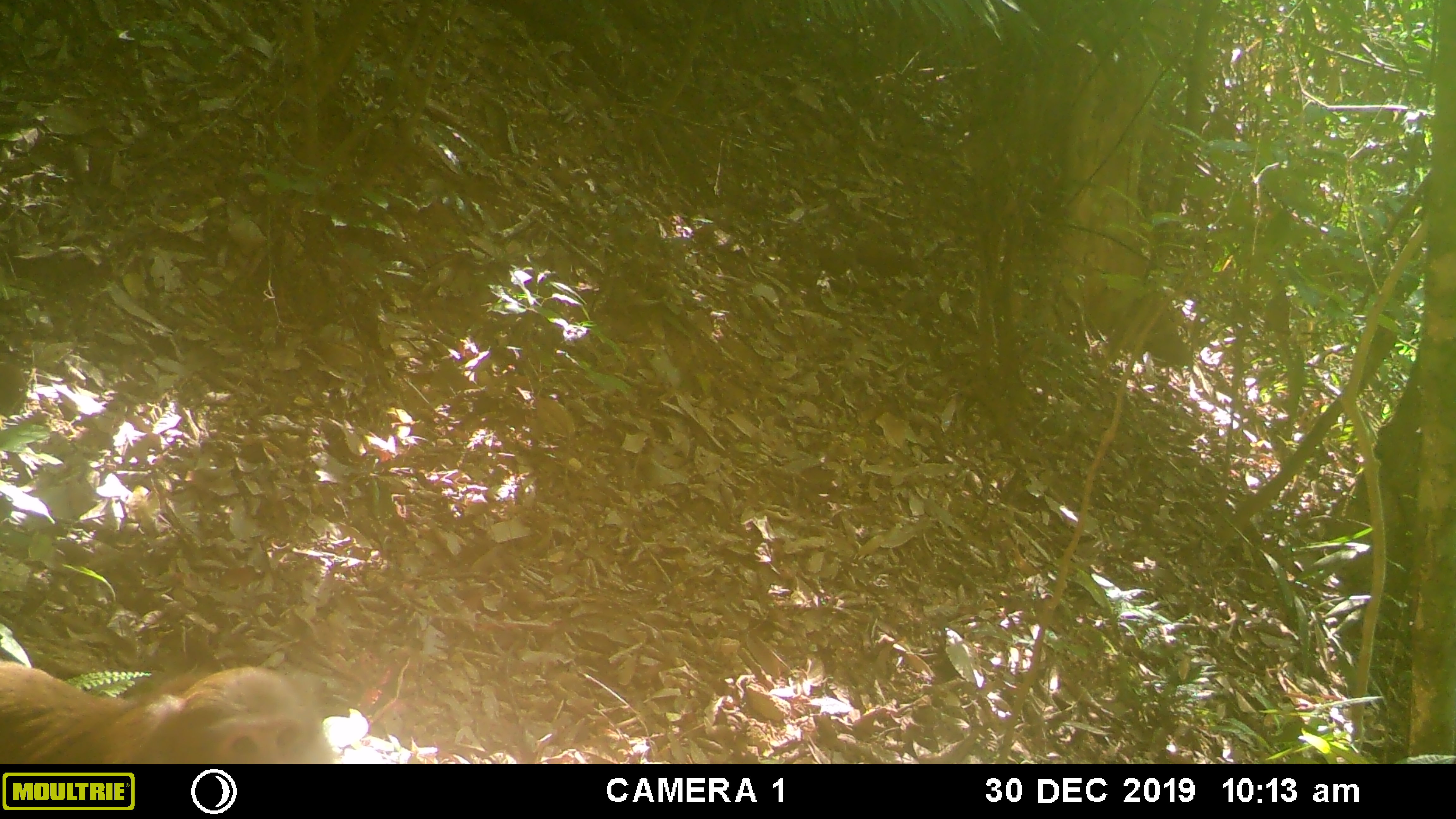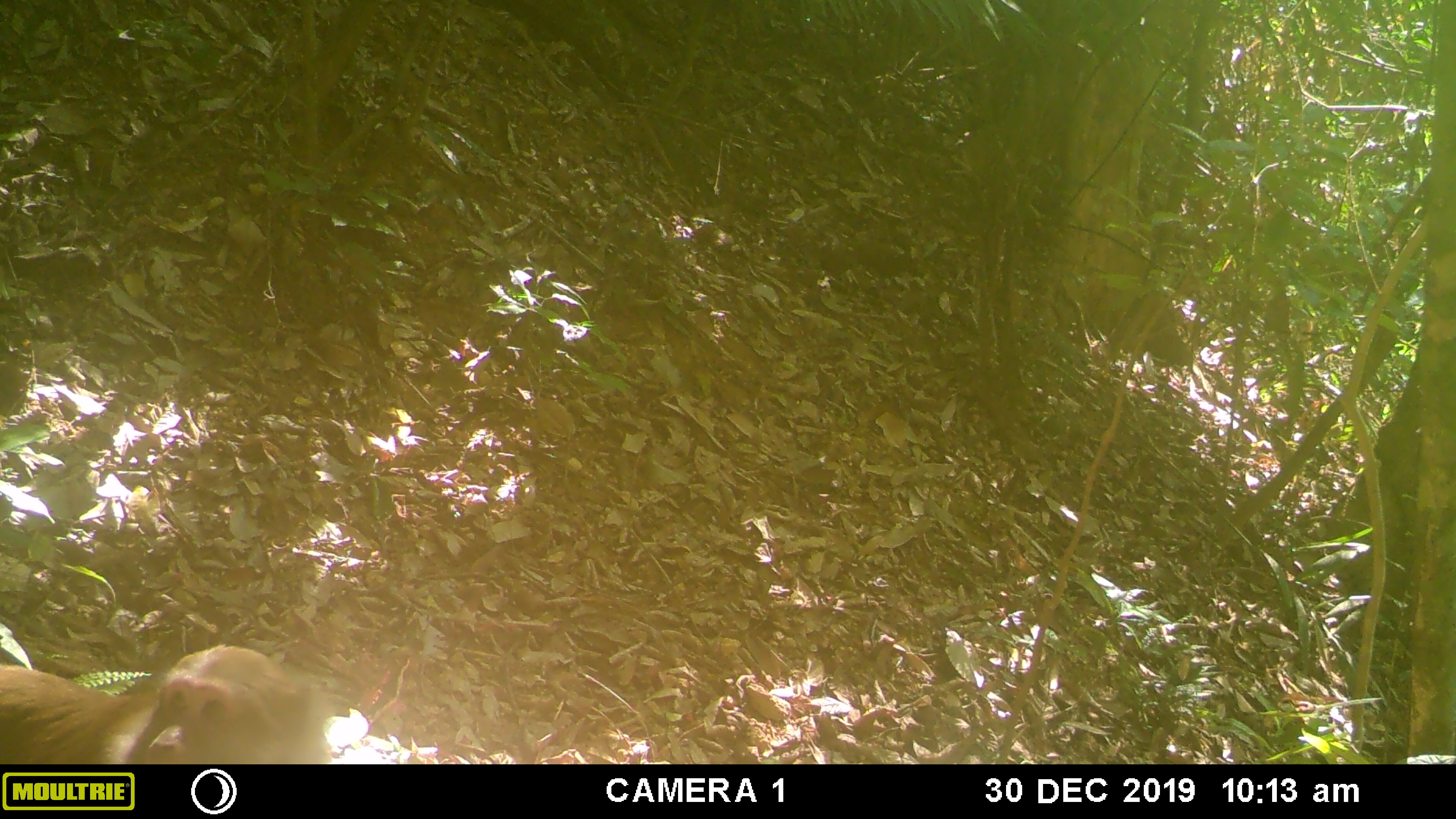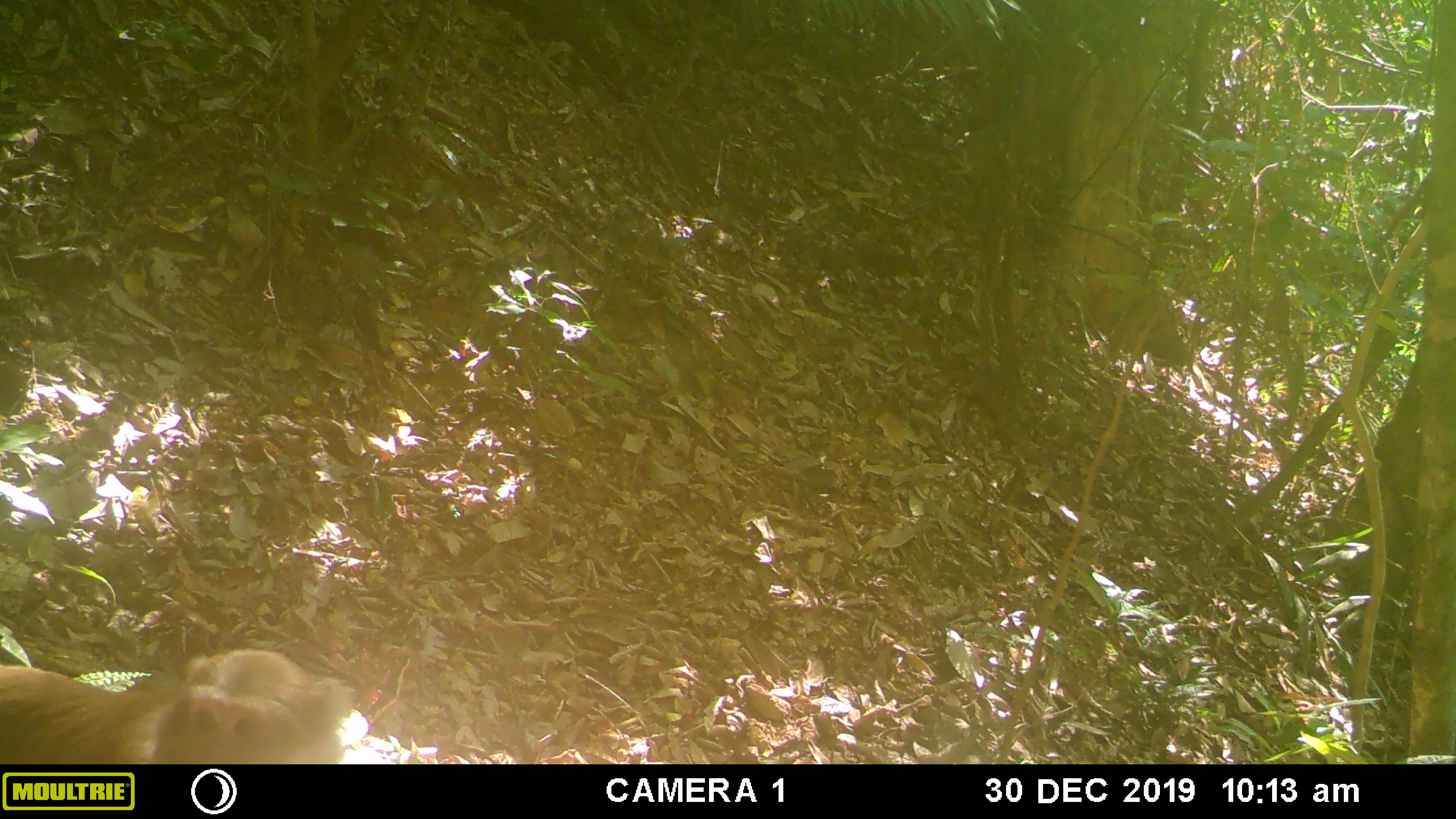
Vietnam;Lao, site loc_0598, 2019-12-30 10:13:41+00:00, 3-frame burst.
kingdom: Animalia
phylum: Chordata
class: Mammalia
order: Primates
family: Cercopithecidae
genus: Macaca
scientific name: Macaca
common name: macaques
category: assam or rhesus macaque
Assam or rhesus macaque (macaques) (Macaca). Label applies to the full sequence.